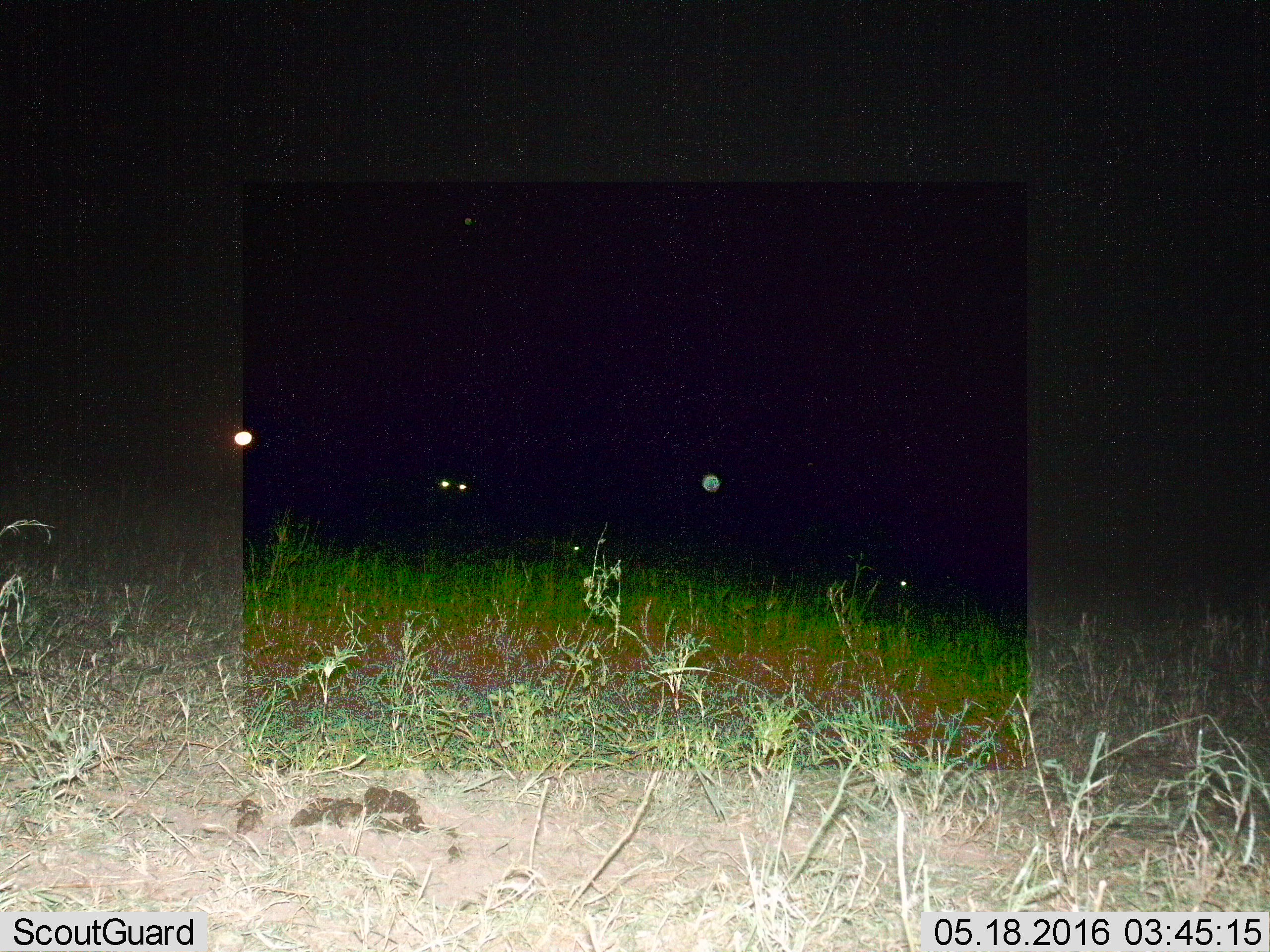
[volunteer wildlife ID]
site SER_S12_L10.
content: unidentified animal